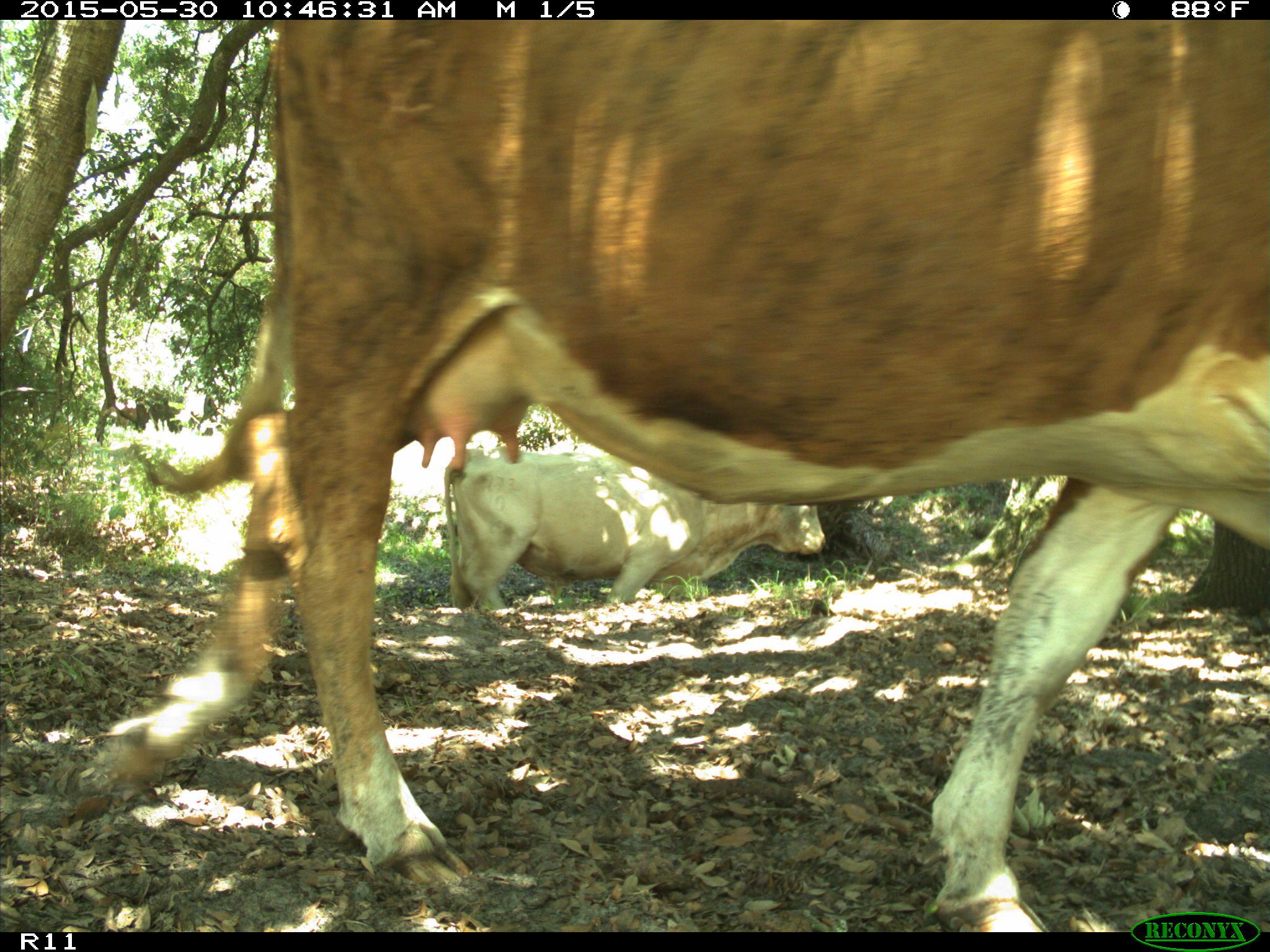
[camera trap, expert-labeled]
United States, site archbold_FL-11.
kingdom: Animalia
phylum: Chordata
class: Mammalia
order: Artiodactyla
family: Bovidae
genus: Bos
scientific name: Bos taurus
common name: domestic cow